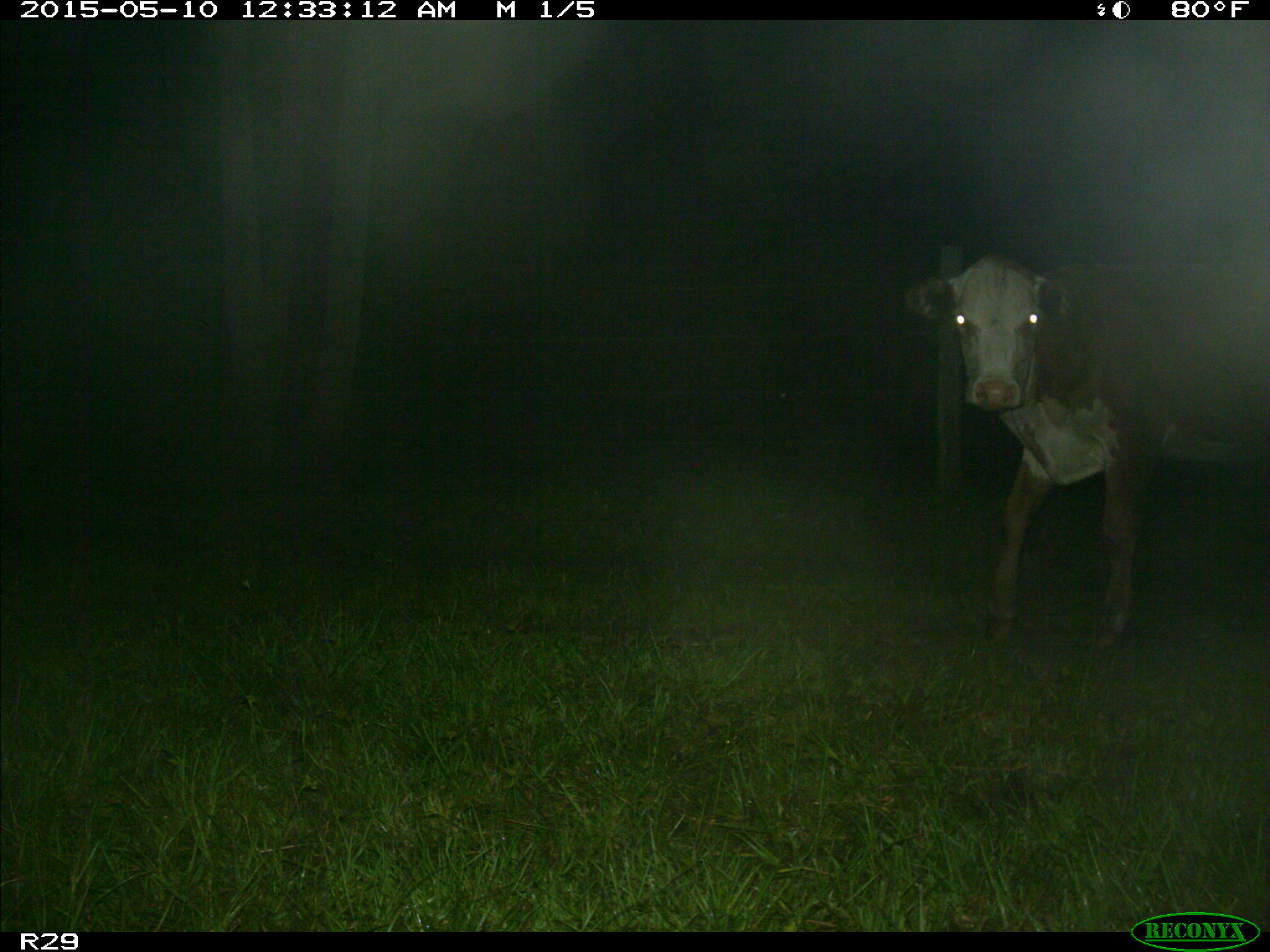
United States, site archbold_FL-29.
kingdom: Animalia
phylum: Chordata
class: Mammalia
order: Artiodactyla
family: Bovidae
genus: Bos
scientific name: Bos taurus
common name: domestic cow